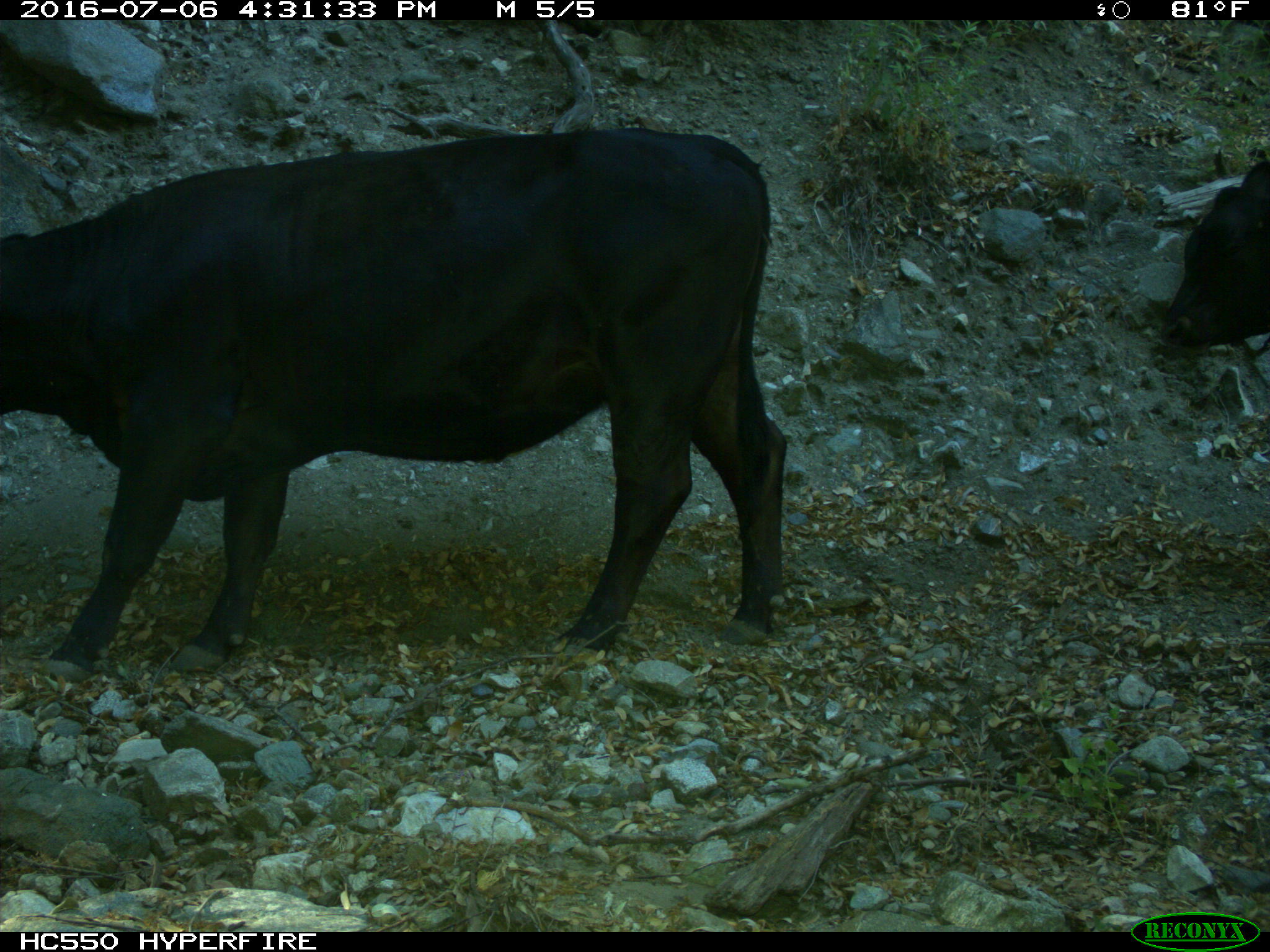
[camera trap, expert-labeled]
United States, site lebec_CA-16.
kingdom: Animalia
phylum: Chordata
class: Mammalia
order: Artiodactyla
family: Bovidae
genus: Bos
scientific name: Bos taurus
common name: domestic cow